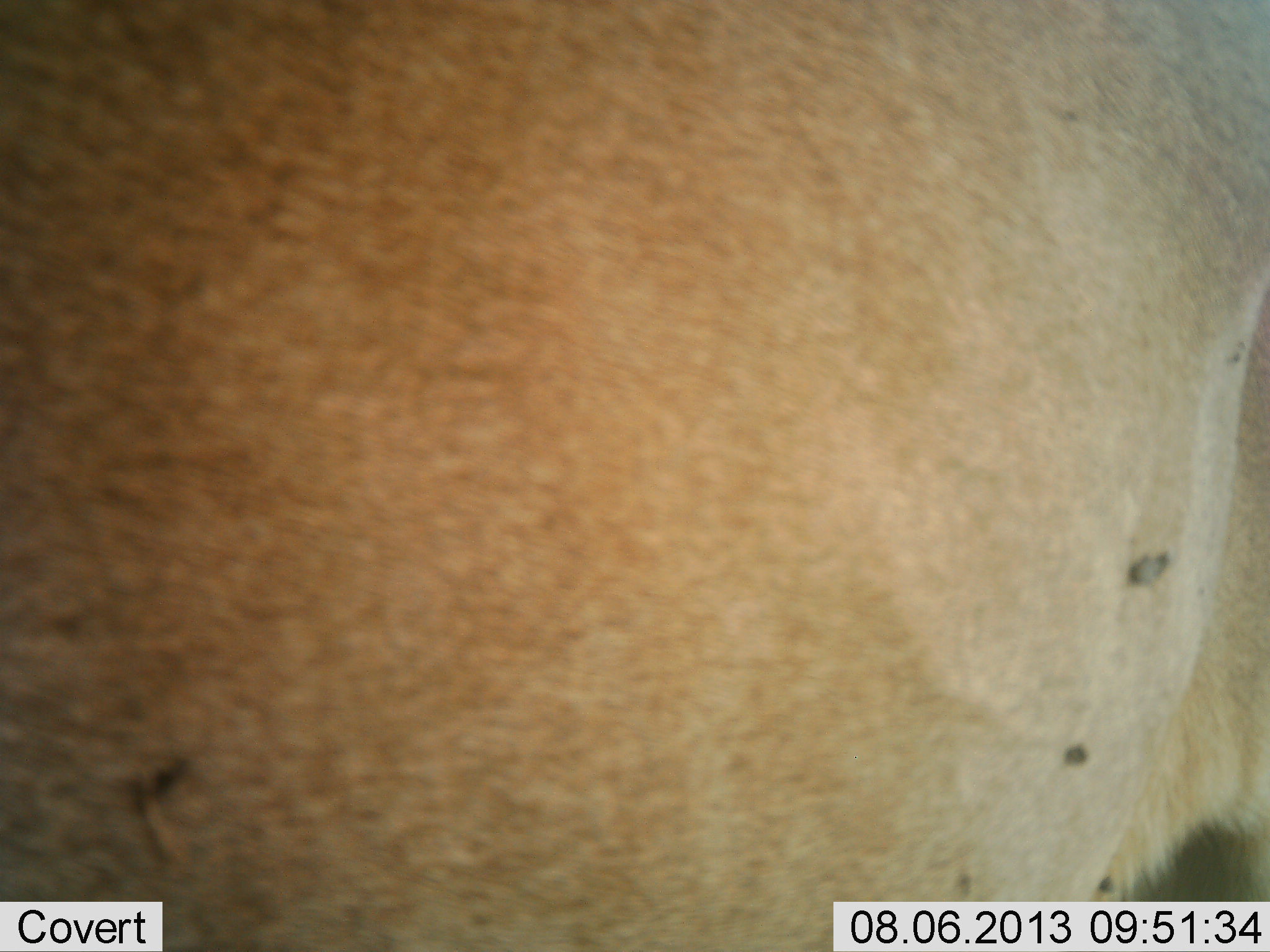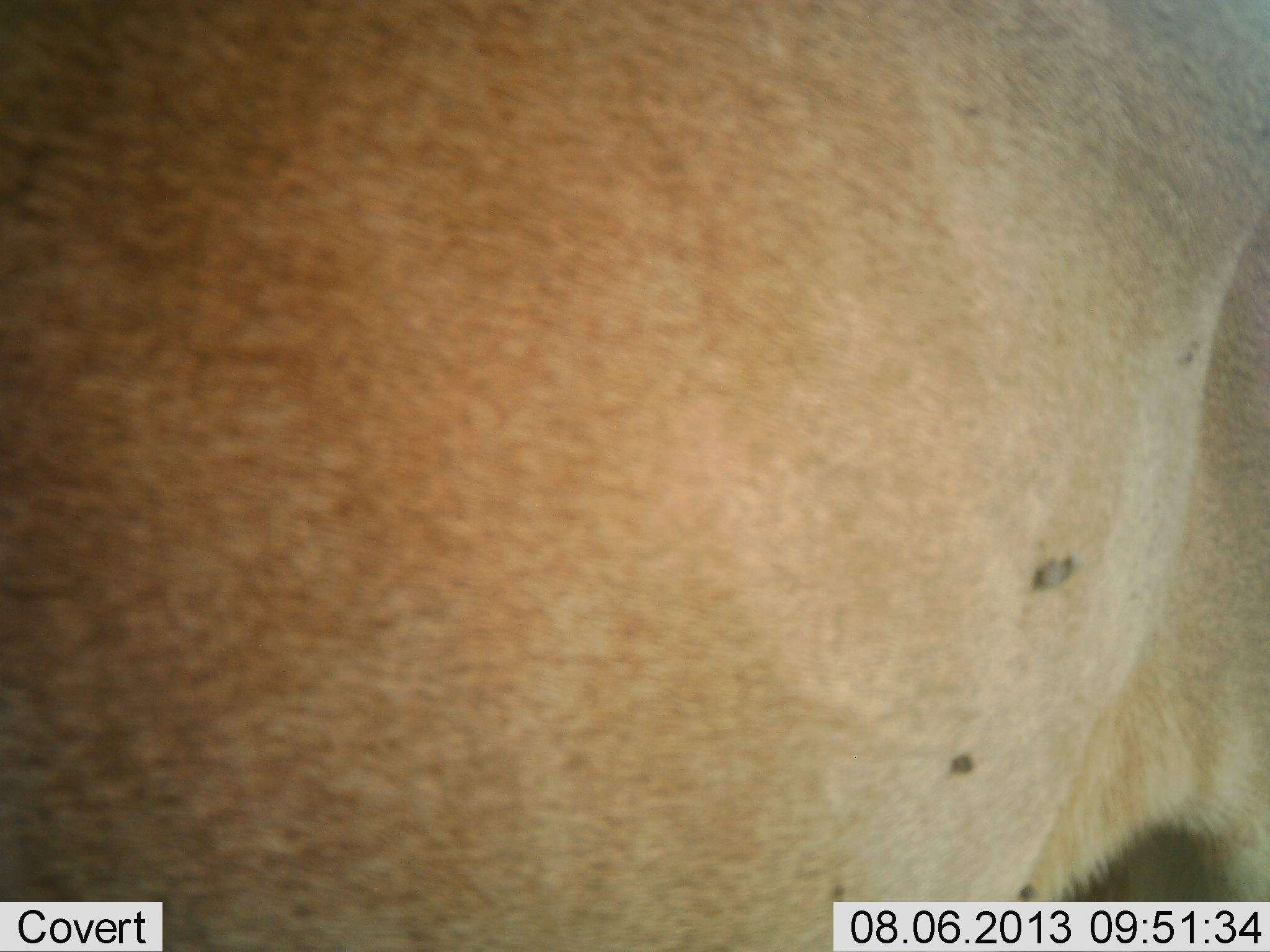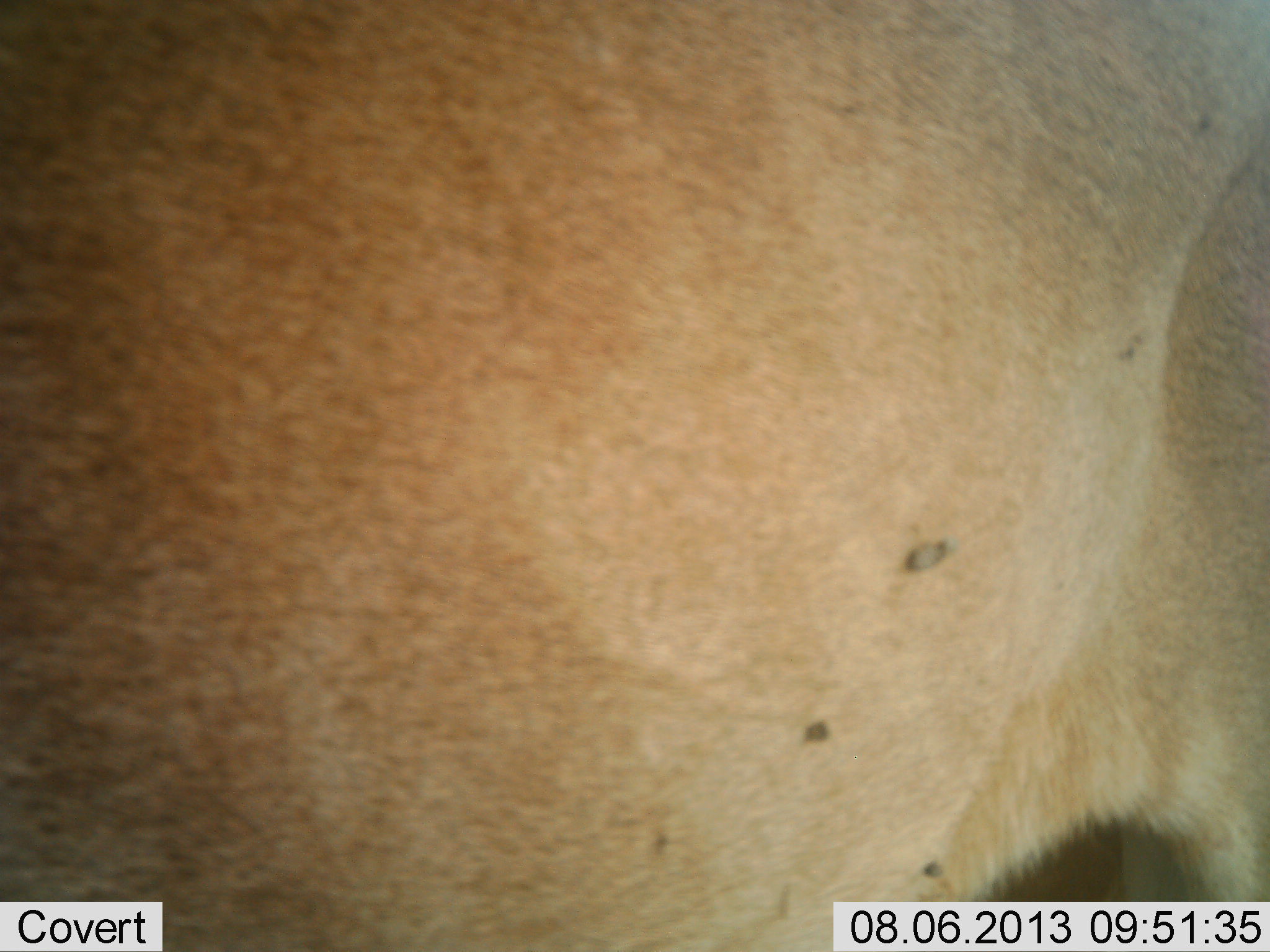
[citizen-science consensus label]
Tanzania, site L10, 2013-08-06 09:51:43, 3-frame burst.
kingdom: Animalia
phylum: Chordata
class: Mammalia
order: Artiodactyla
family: Bovidae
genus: Alcelaphus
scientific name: Alcelaphus buselaphus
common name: hartebeest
Hartebeest (Alcelaphus buselaphus), count 1. Behavior (volunteer vote fractions): standing 100%, resting 0%, moving 0%, interacting 0%. Young present (vote fraction): 0%. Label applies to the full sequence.